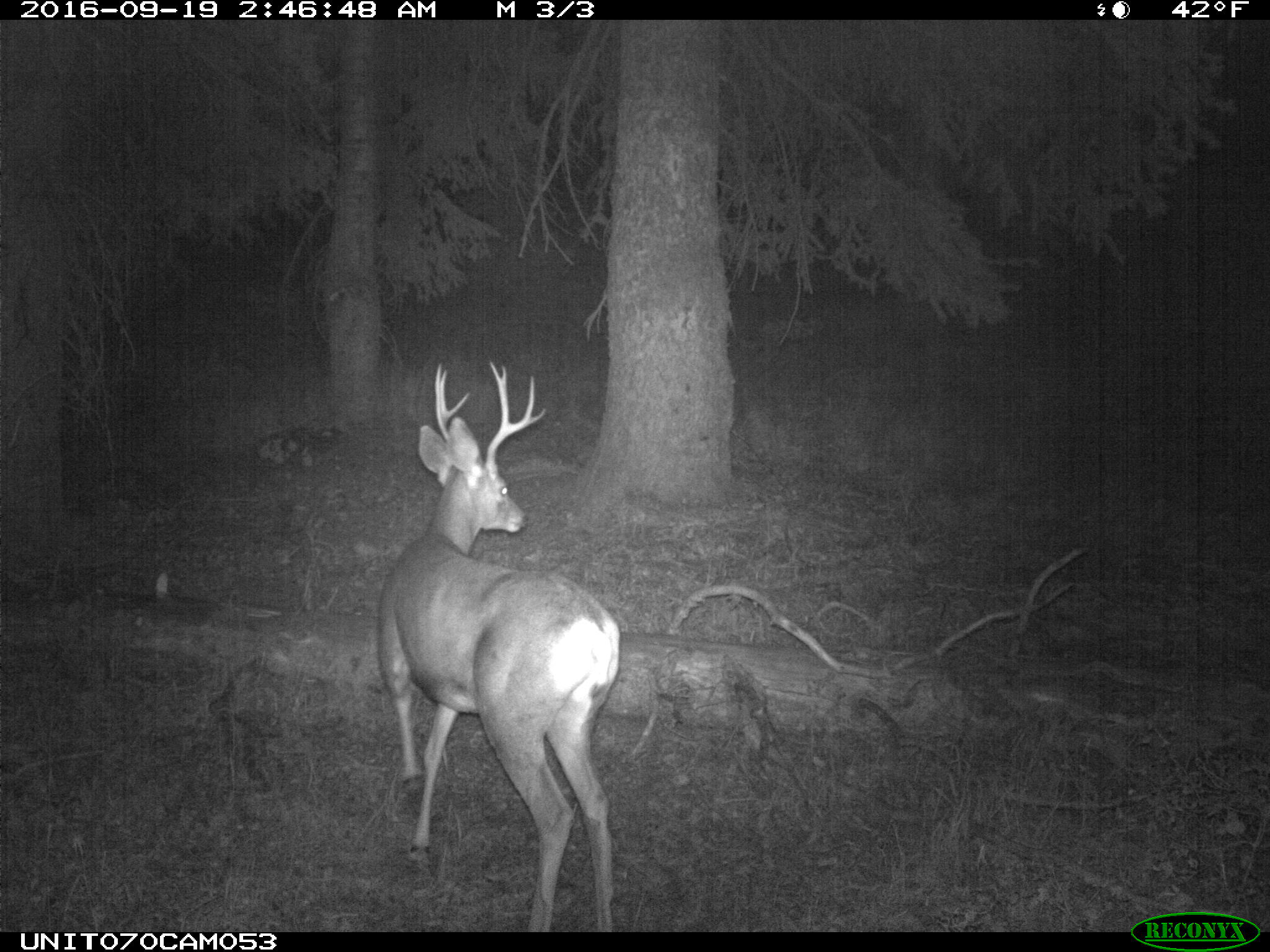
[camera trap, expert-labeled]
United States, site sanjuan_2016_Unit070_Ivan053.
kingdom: Animalia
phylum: Chordata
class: Mammalia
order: Artiodactyla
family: Cervidae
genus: Odocoileus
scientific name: Odocoileus hemionus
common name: mule deer